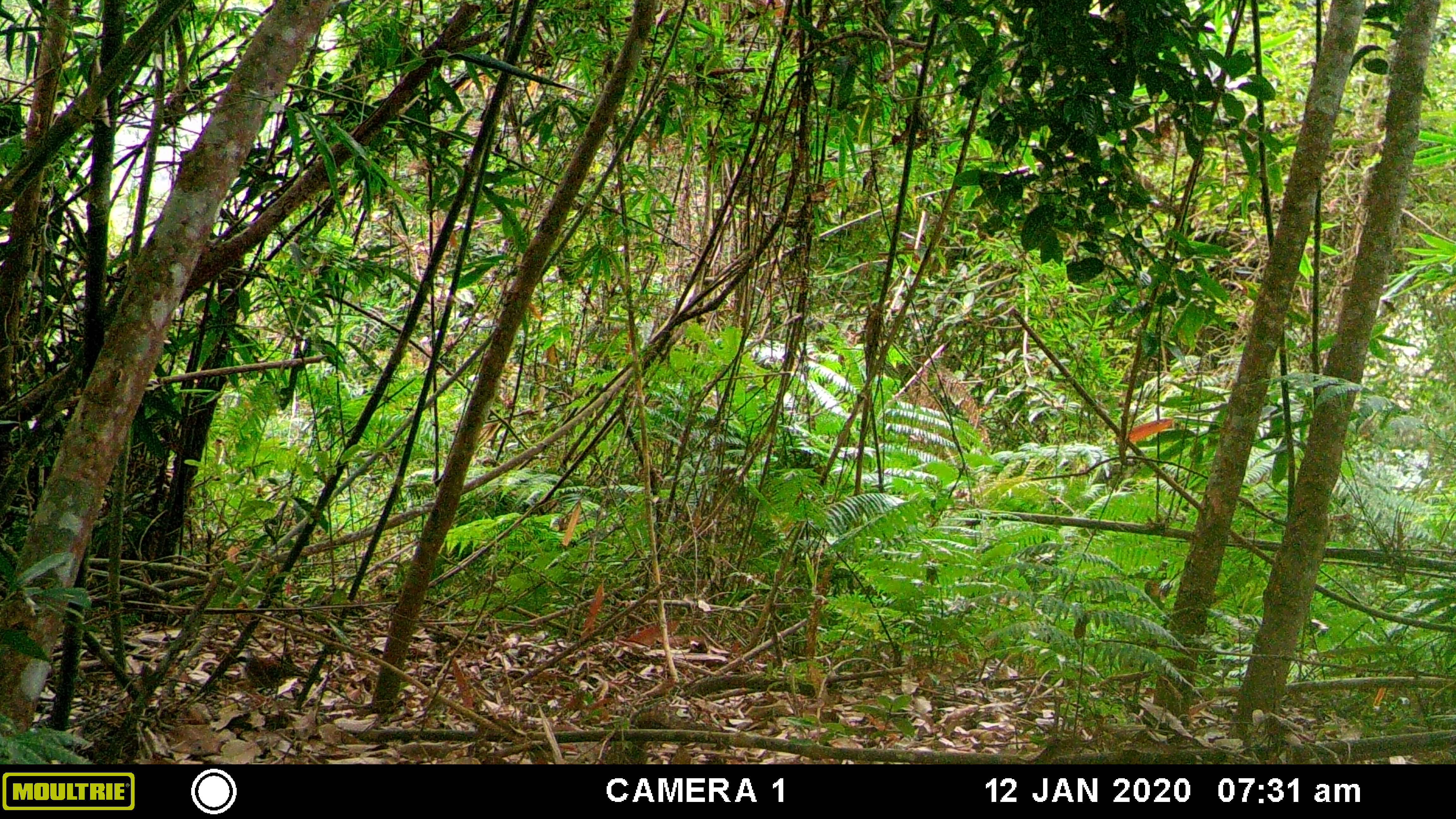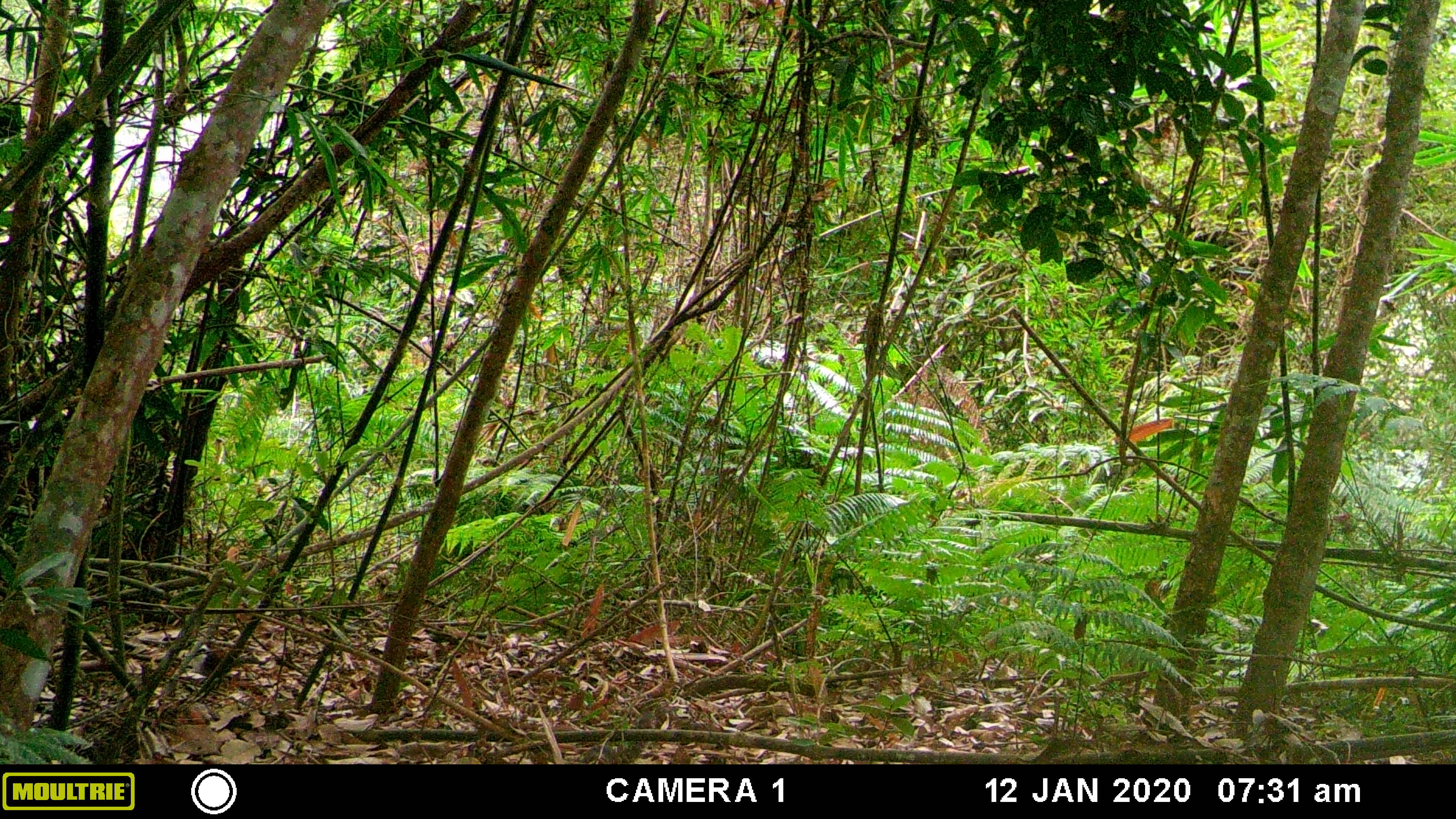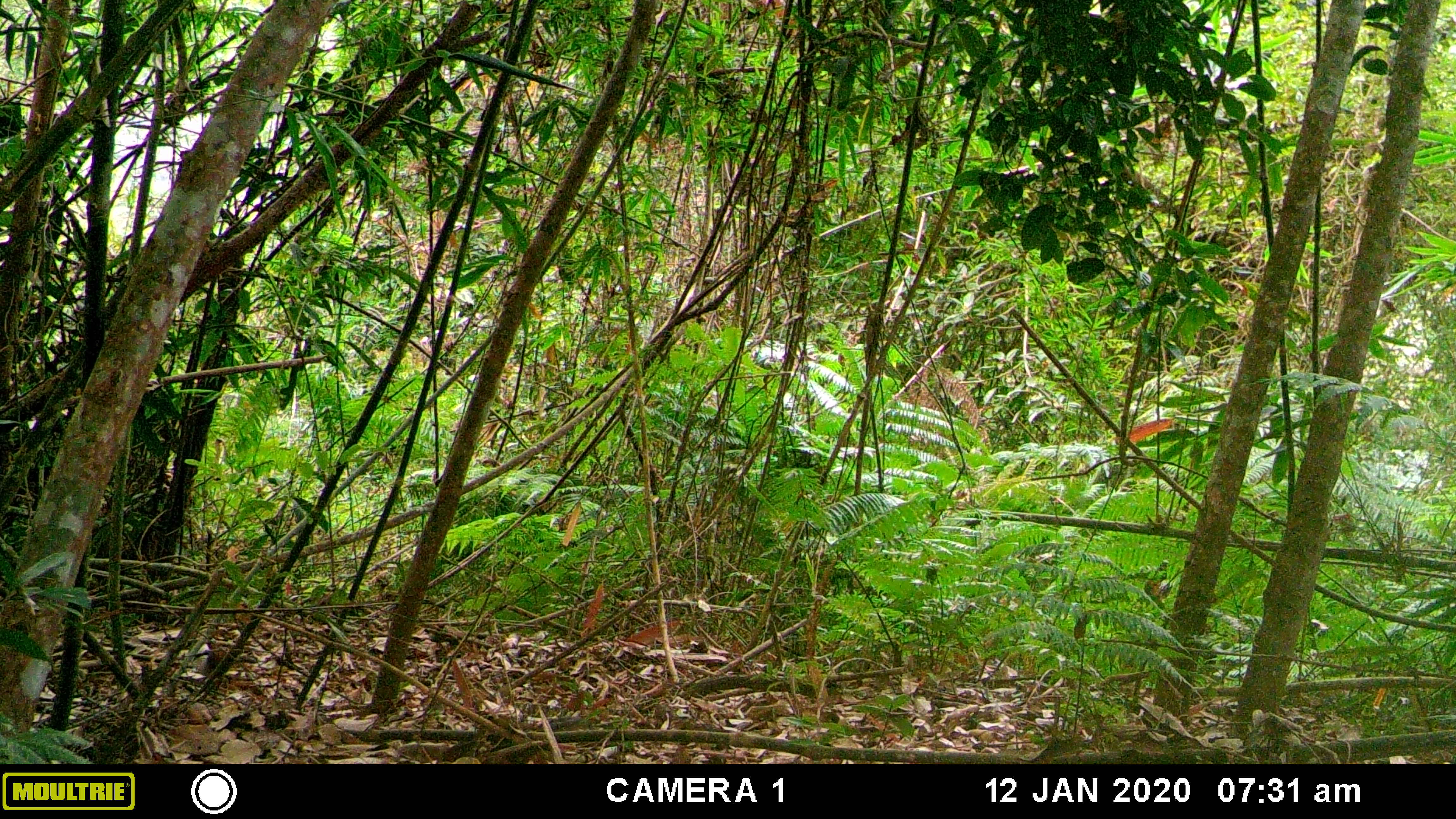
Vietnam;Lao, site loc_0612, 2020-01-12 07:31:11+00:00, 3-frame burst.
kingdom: Animalia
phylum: Chordata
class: Aves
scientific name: Aves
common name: bird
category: unidentified bird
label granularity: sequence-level